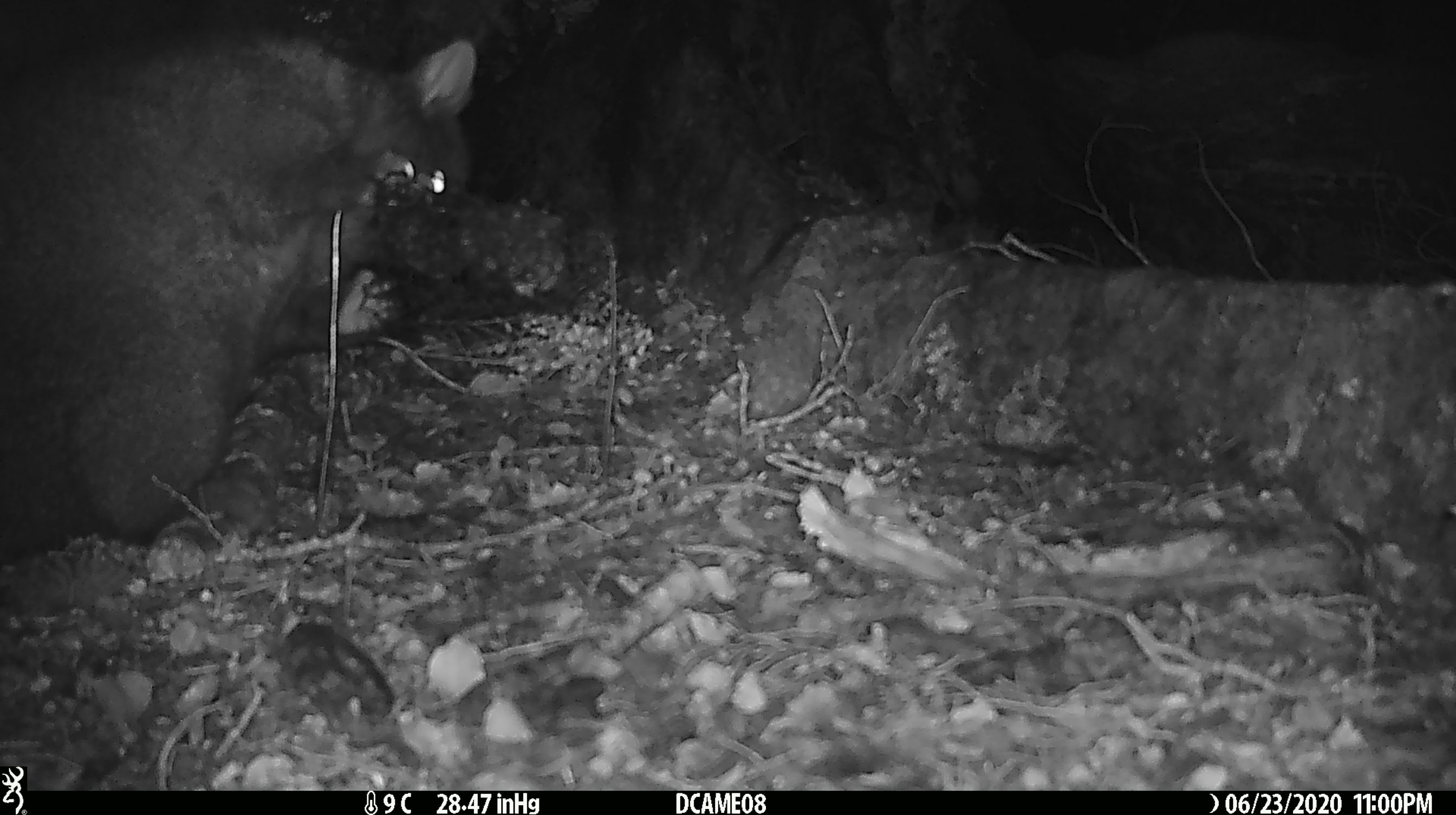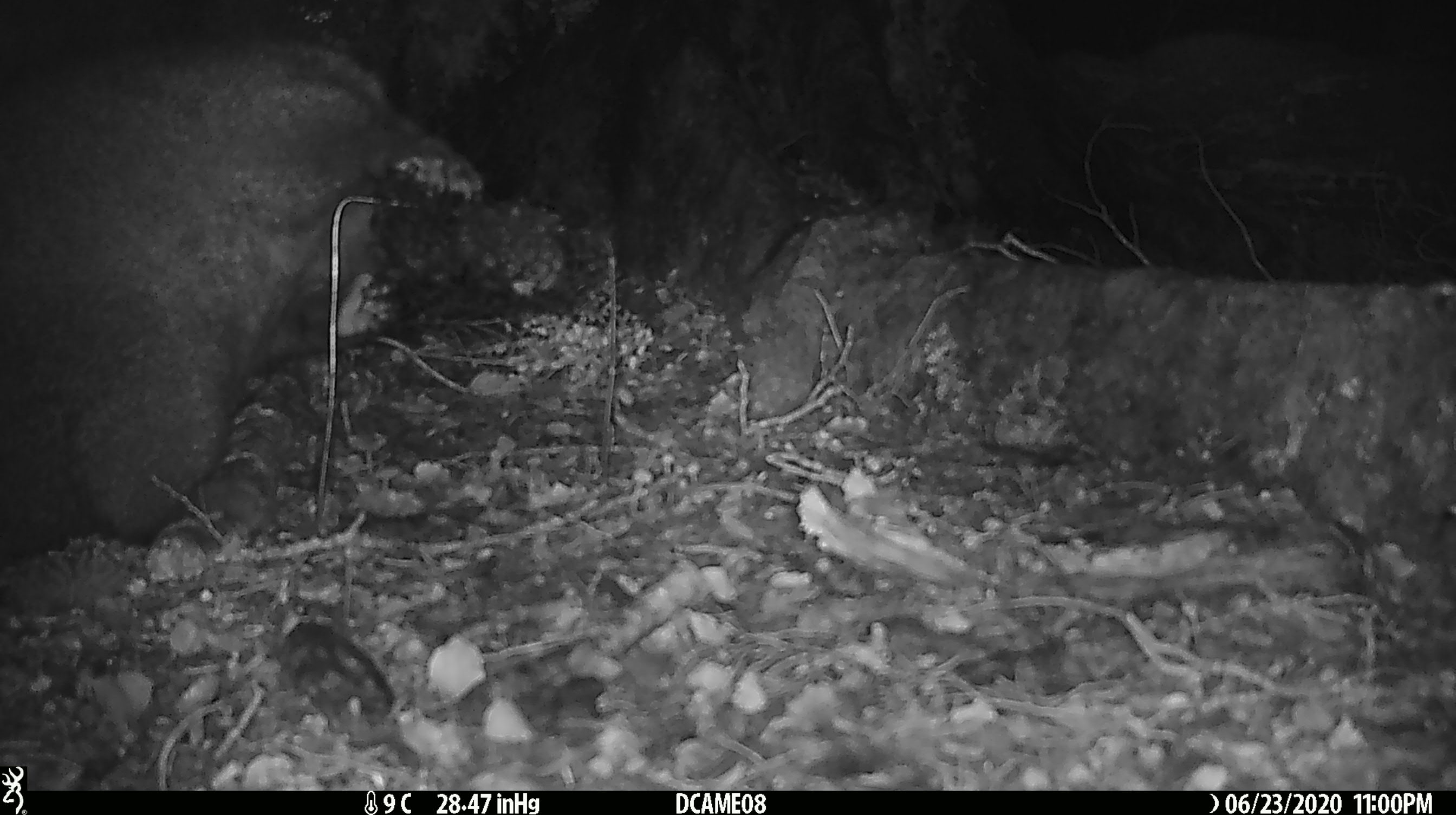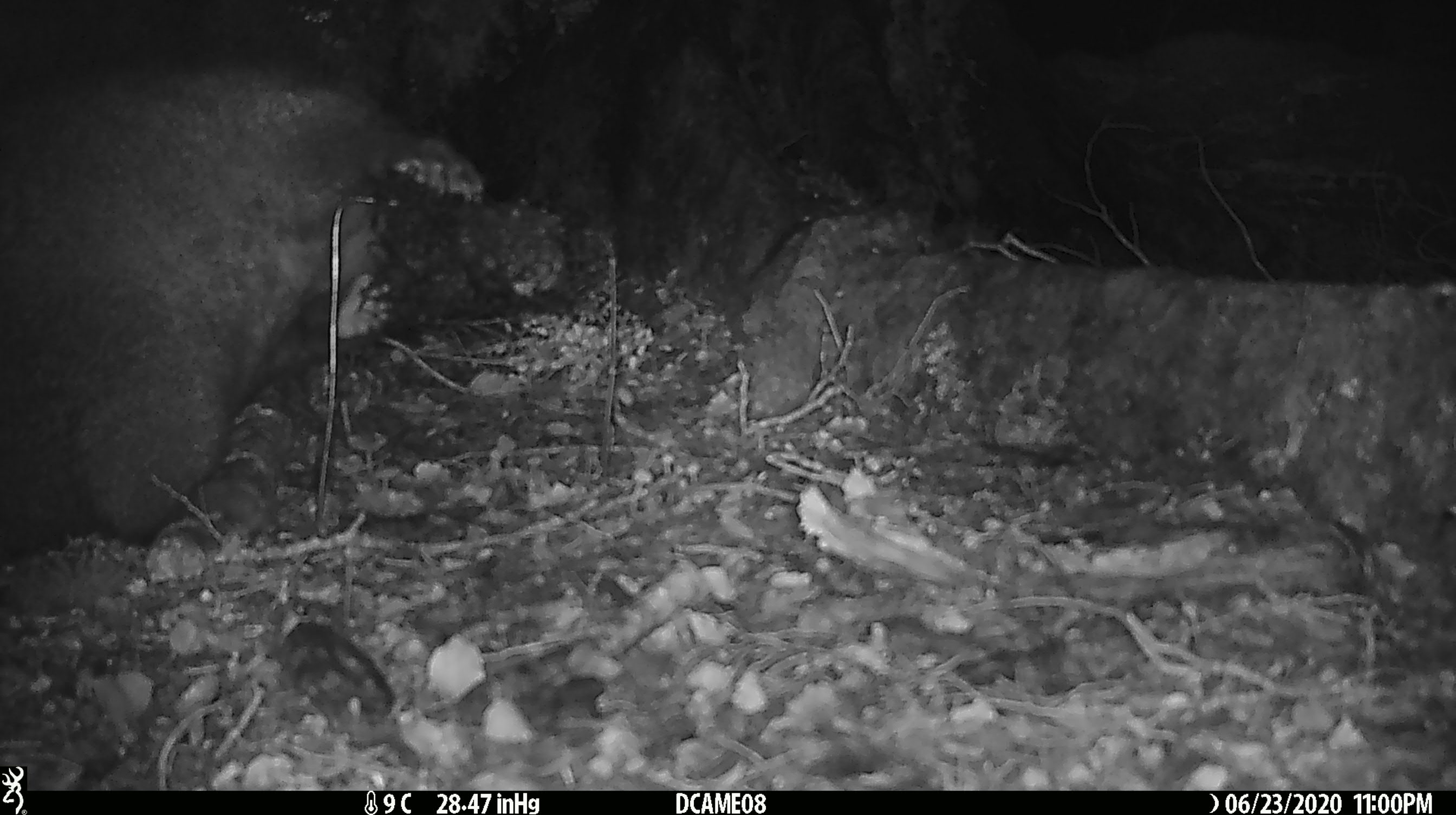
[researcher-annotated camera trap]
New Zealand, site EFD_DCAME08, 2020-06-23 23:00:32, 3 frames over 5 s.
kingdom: Animalia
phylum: Chordata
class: Mammalia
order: Diprotodontia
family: Phalangeridae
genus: Trichosurus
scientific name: Trichosurus vulpecula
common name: common brushtail possum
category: possum